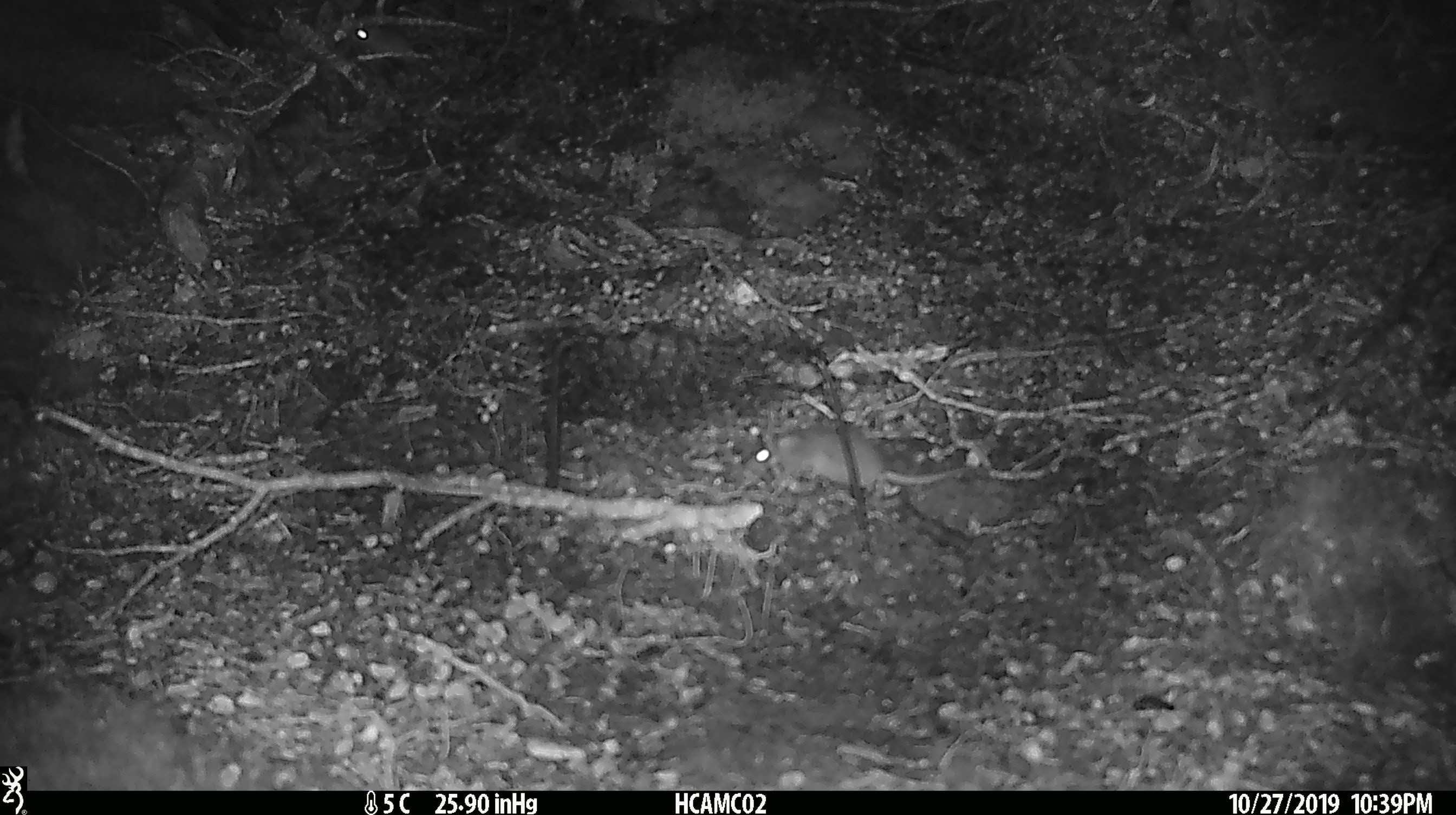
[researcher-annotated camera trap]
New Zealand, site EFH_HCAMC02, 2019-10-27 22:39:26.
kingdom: Animalia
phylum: Chordata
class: Mammalia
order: Rodentia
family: Muridae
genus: Mus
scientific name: Mus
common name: mouse